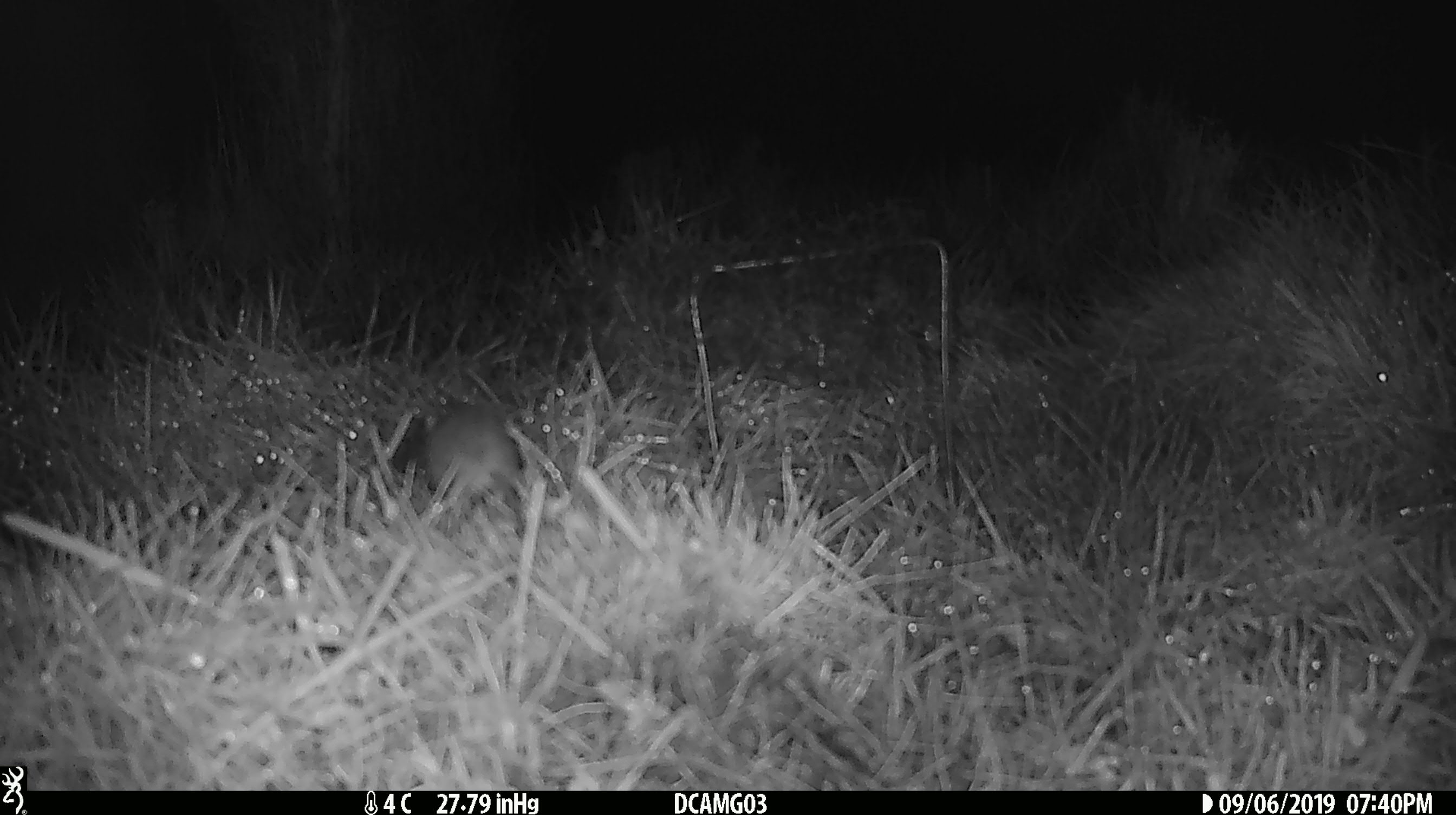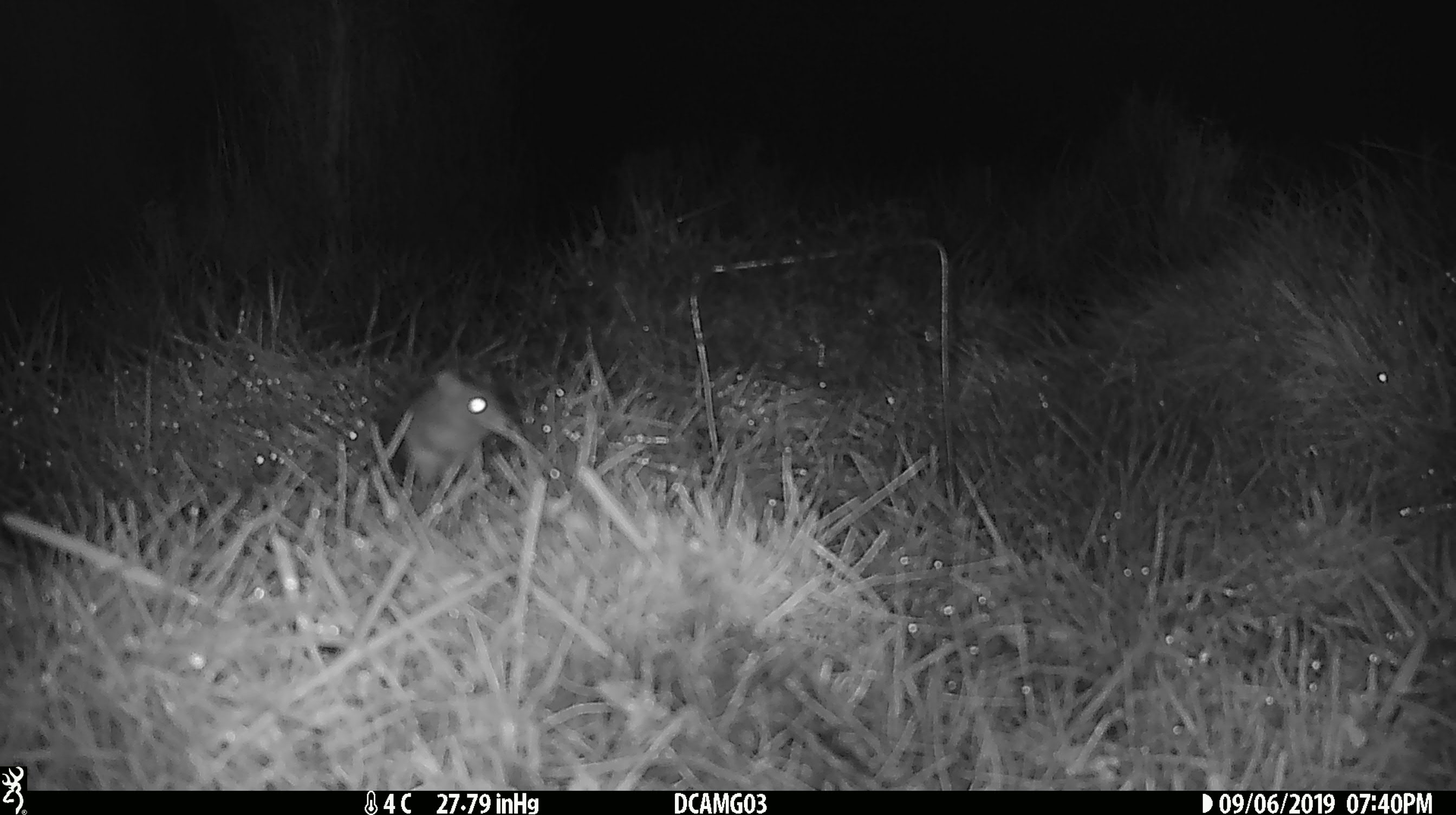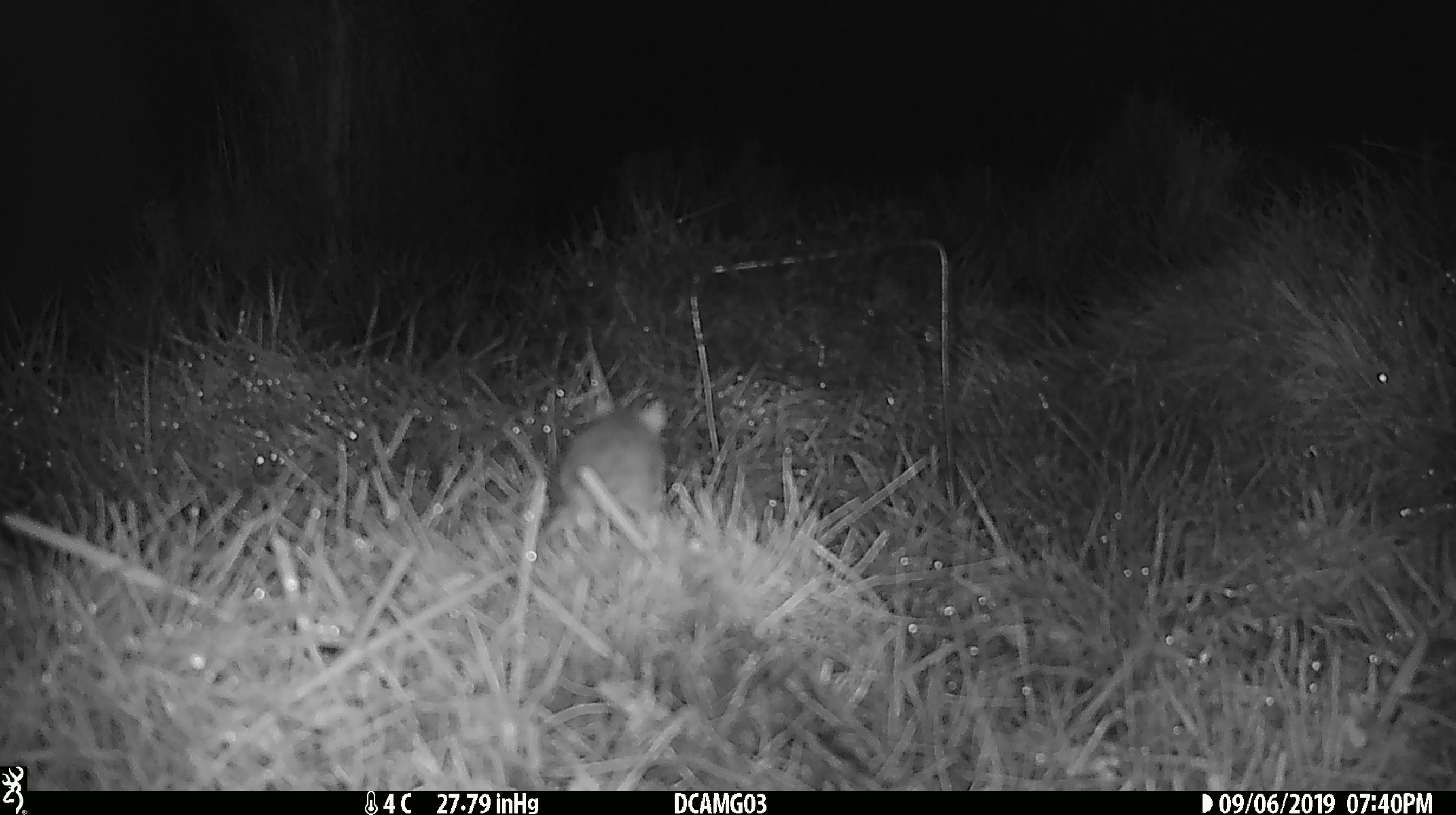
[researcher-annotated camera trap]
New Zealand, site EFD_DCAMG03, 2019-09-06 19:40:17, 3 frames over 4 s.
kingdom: Animalia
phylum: Chordata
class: Mammalia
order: Rodentia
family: Muridae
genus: Mus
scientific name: Mus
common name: mouse